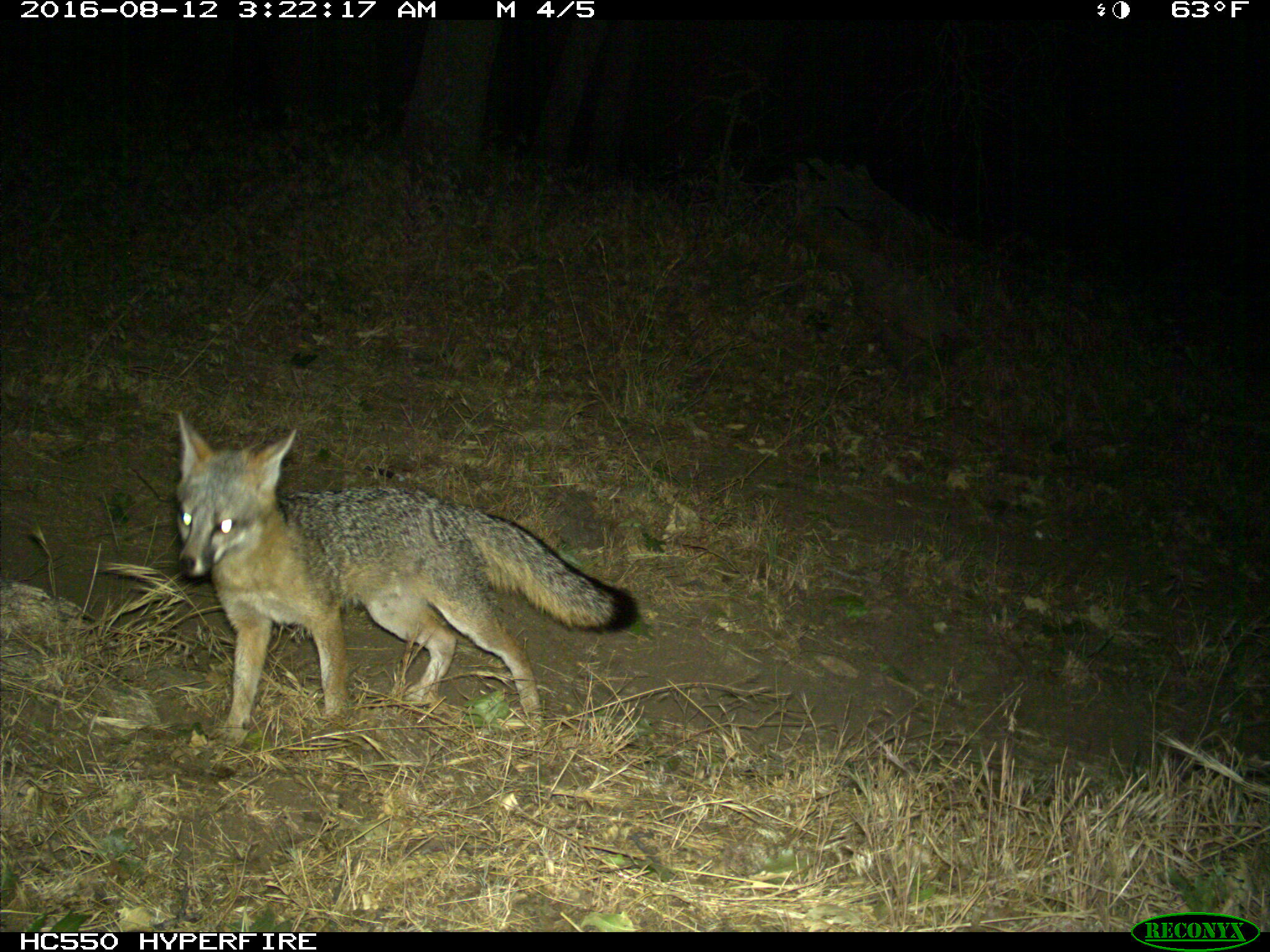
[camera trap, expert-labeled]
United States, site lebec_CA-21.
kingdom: Animalia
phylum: Chordata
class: Mammalia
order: Carnivora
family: Canidae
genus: Urocyon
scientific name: Urocyon cinereoargenteus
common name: gray fox